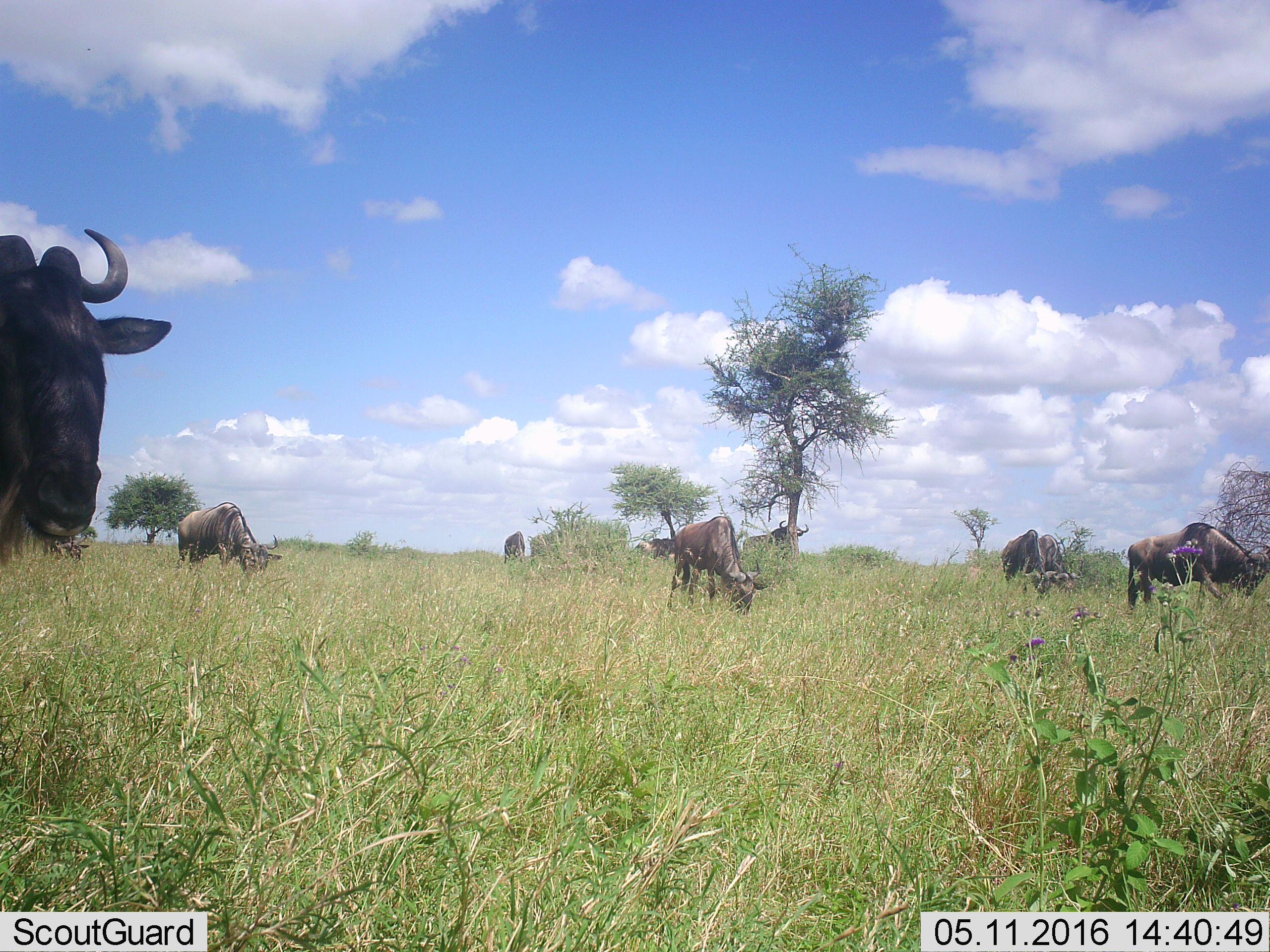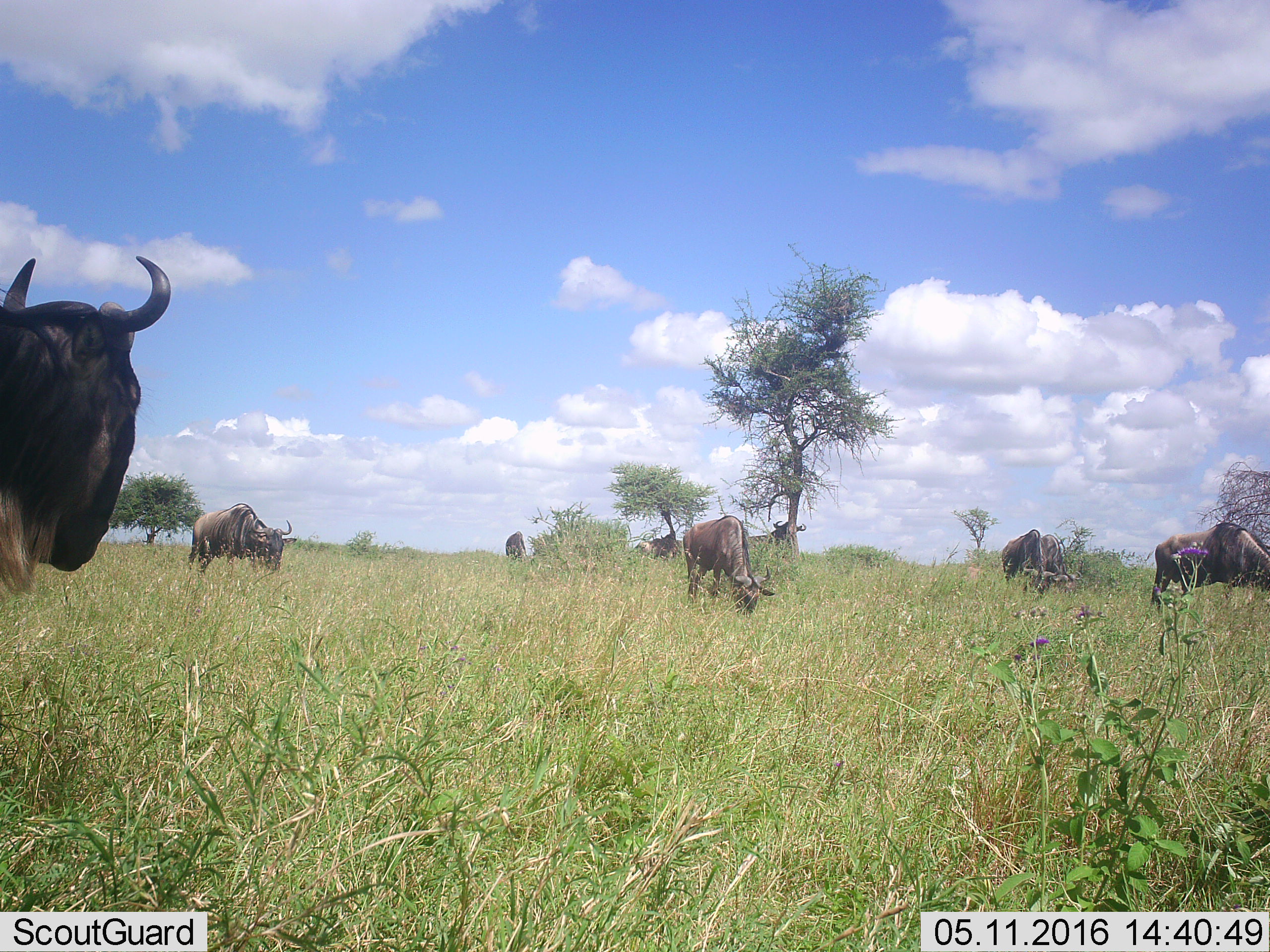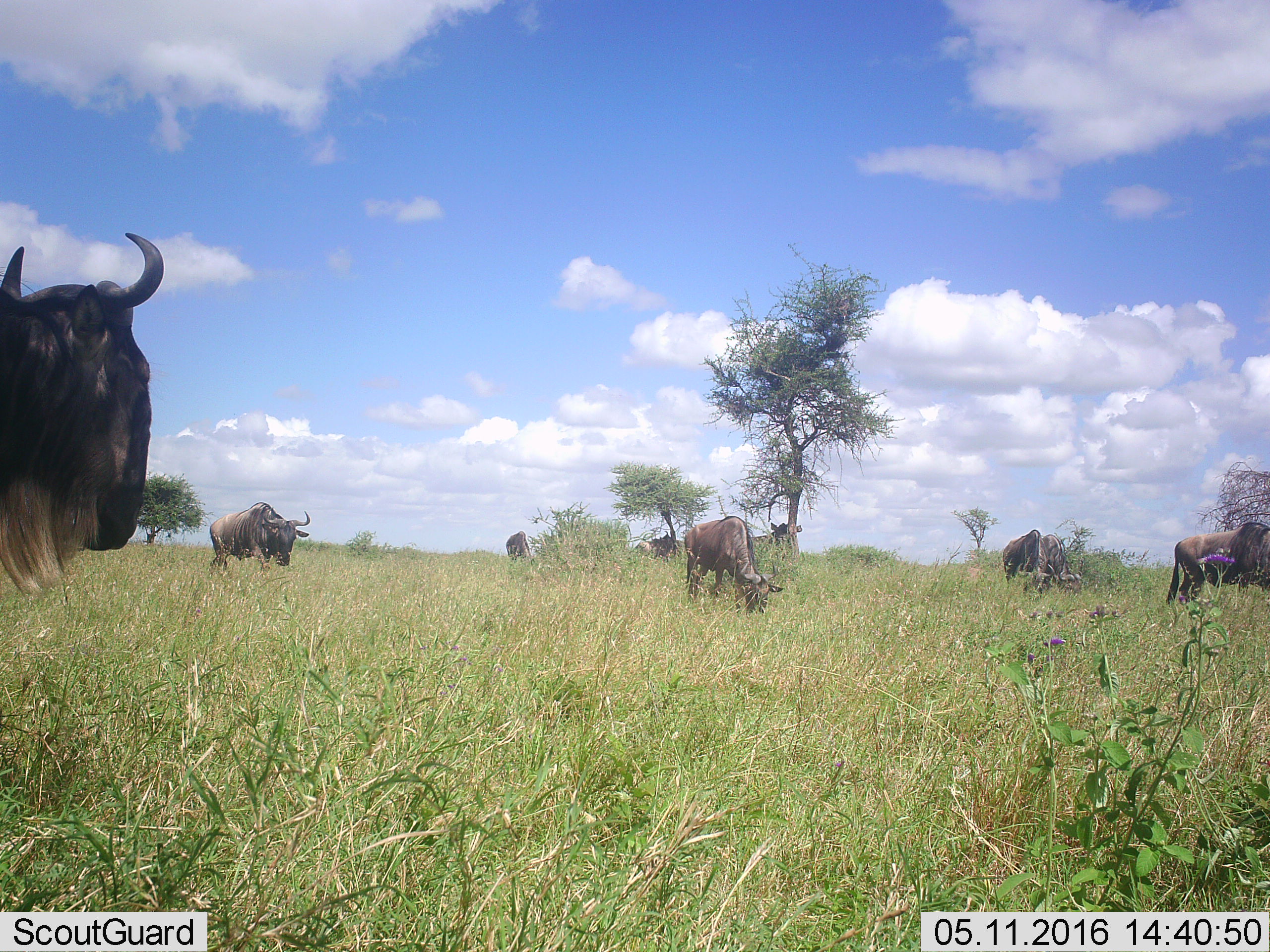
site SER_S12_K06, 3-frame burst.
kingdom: Animalia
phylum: Chordata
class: Mammalia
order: Artiodactyla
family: Bovidae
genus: Connochaetes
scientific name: Connochaetes taurinus taurinus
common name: blue wildebeest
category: wildebeestblue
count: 9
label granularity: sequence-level